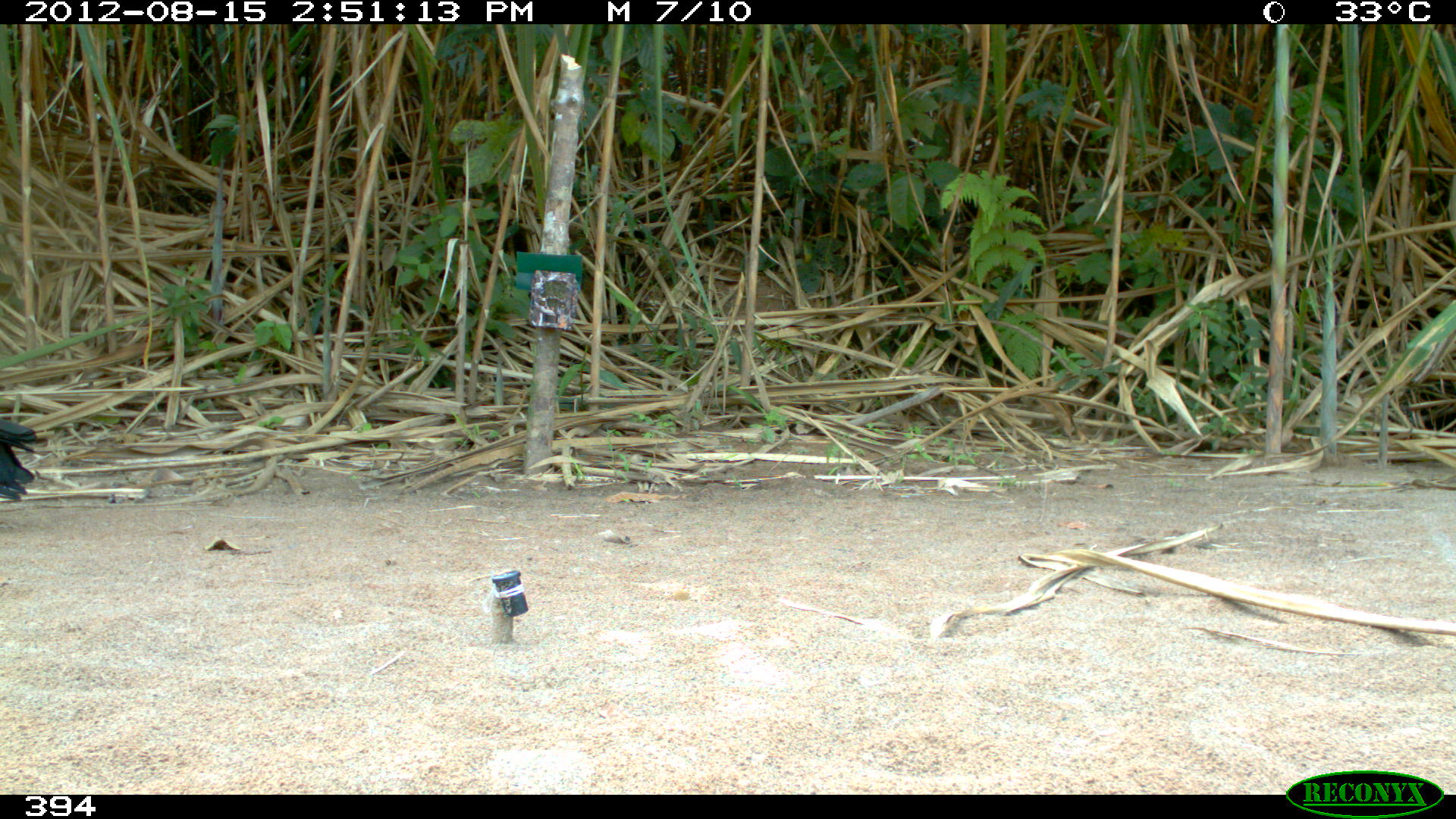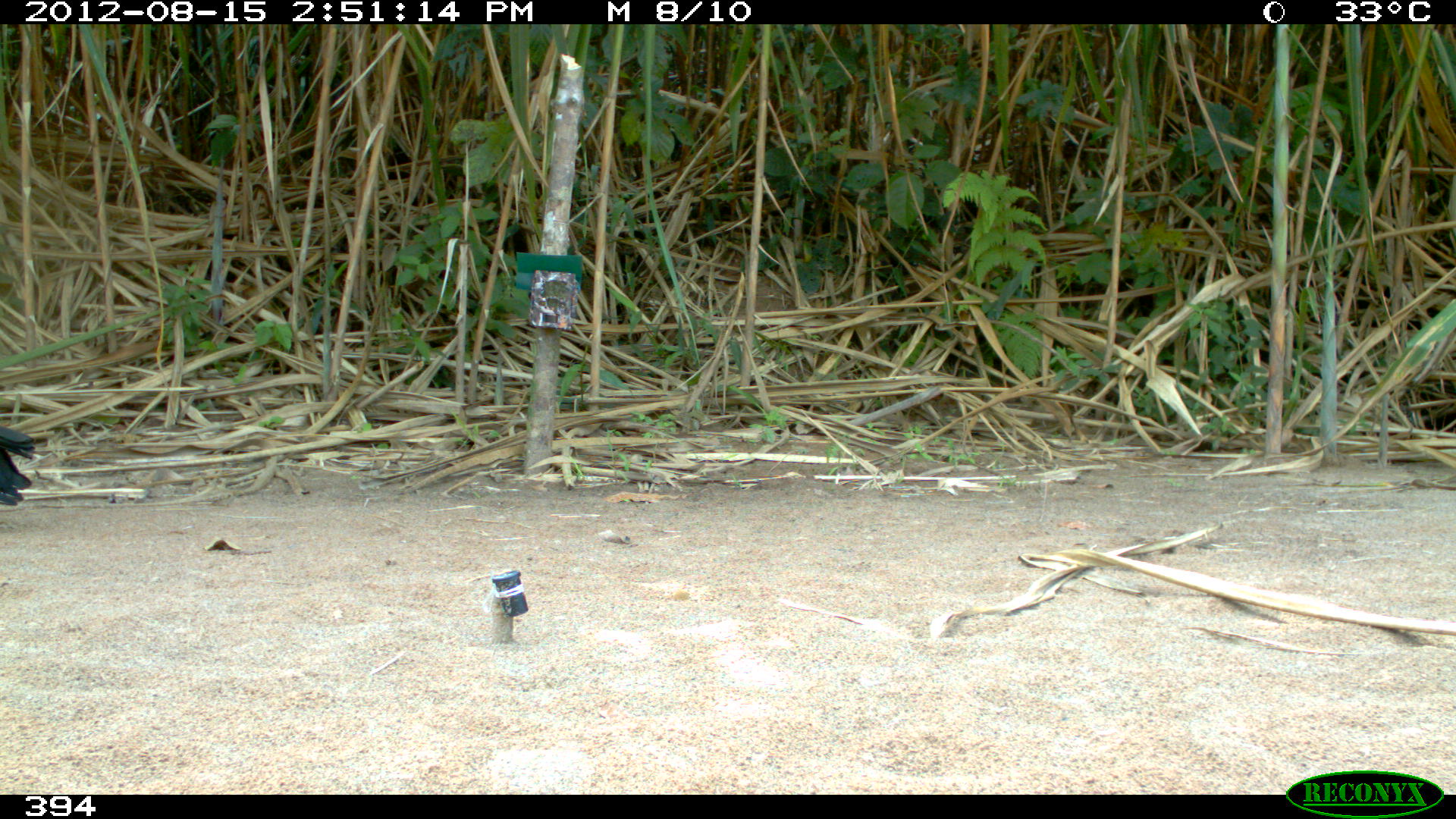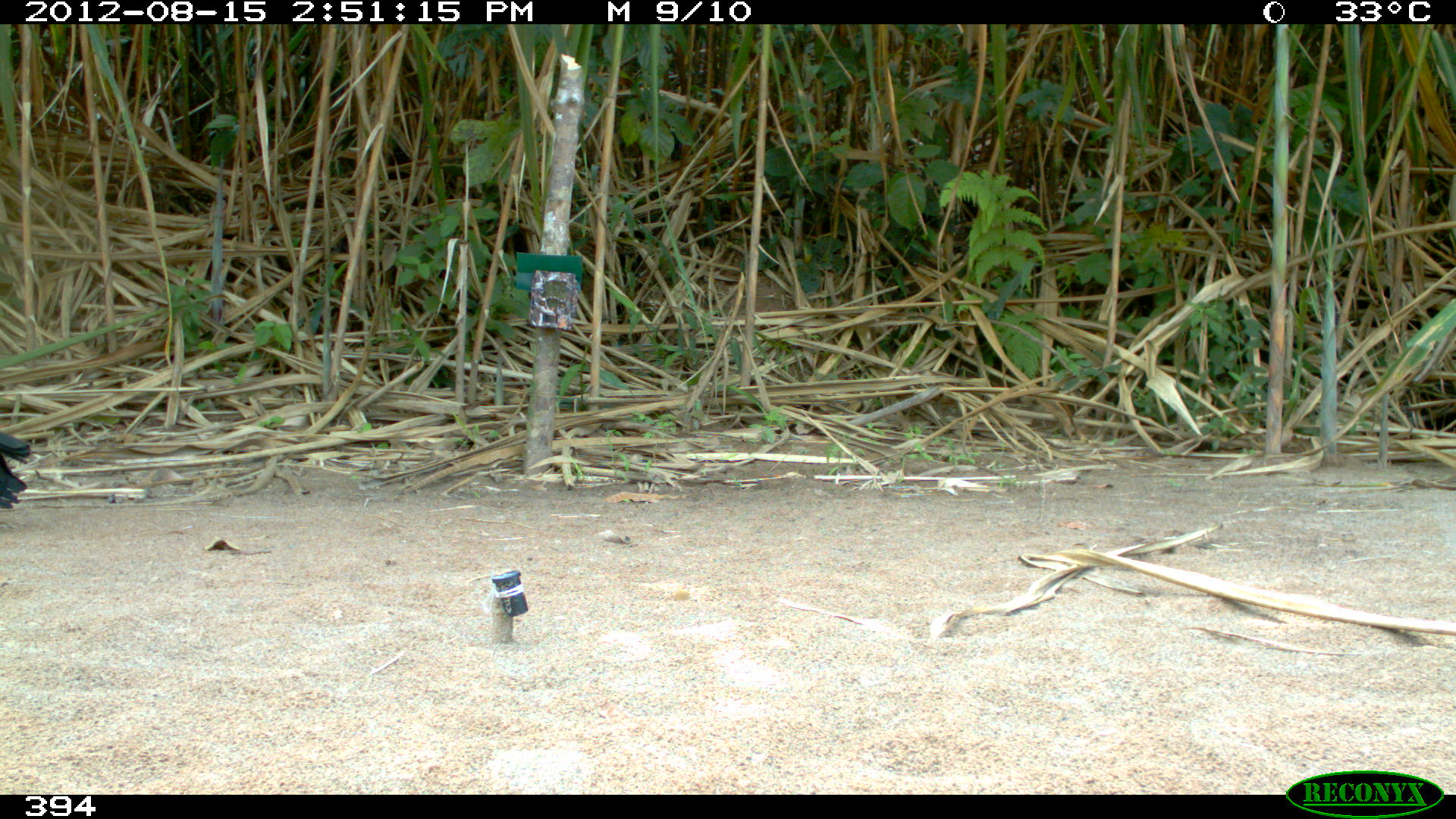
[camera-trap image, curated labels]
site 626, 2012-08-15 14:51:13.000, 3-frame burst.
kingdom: Animalia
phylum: Chordata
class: Aves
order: Cathartiformes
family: Cathartidae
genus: Coragyps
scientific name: Coragyps atratus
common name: black vulture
Coragyps atratus (black vulture).